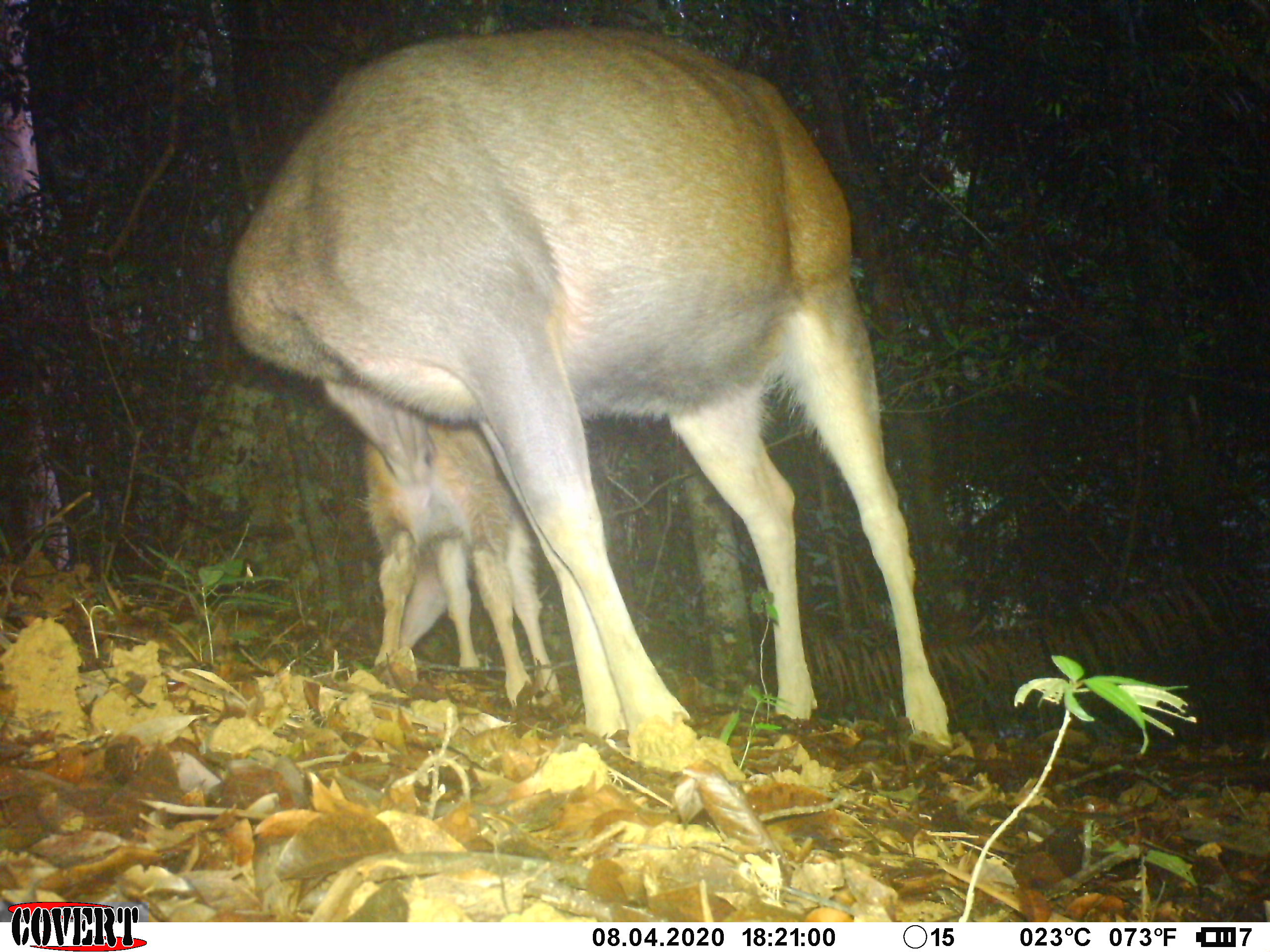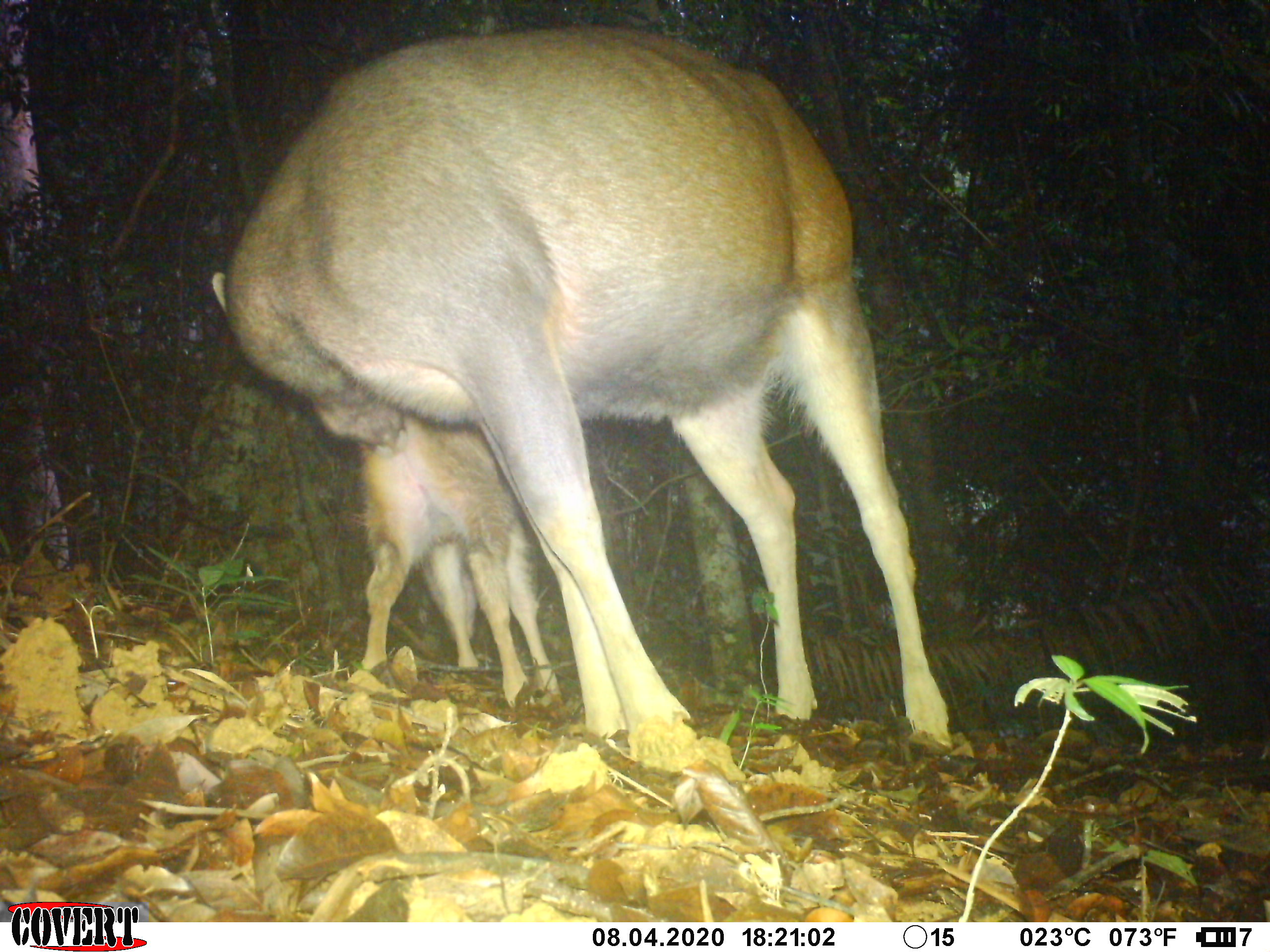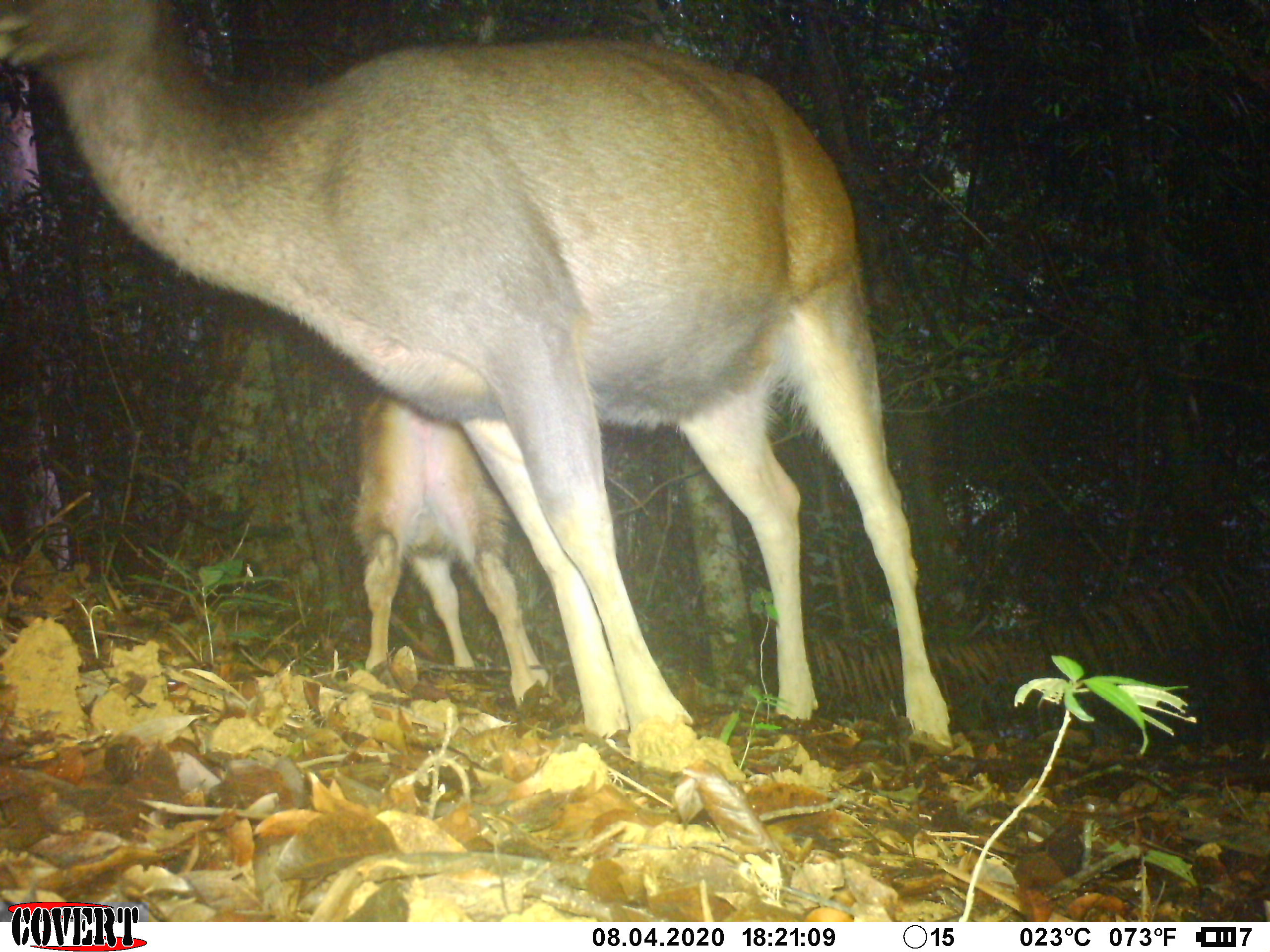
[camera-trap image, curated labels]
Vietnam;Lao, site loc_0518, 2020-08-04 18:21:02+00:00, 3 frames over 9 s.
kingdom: Animalia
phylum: Chordata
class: Mammalia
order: Artiodactyla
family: Cervidae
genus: Rusa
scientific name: Rusa unicolor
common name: sambar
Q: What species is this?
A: Sambar (Rusa unicolor).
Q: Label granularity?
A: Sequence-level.